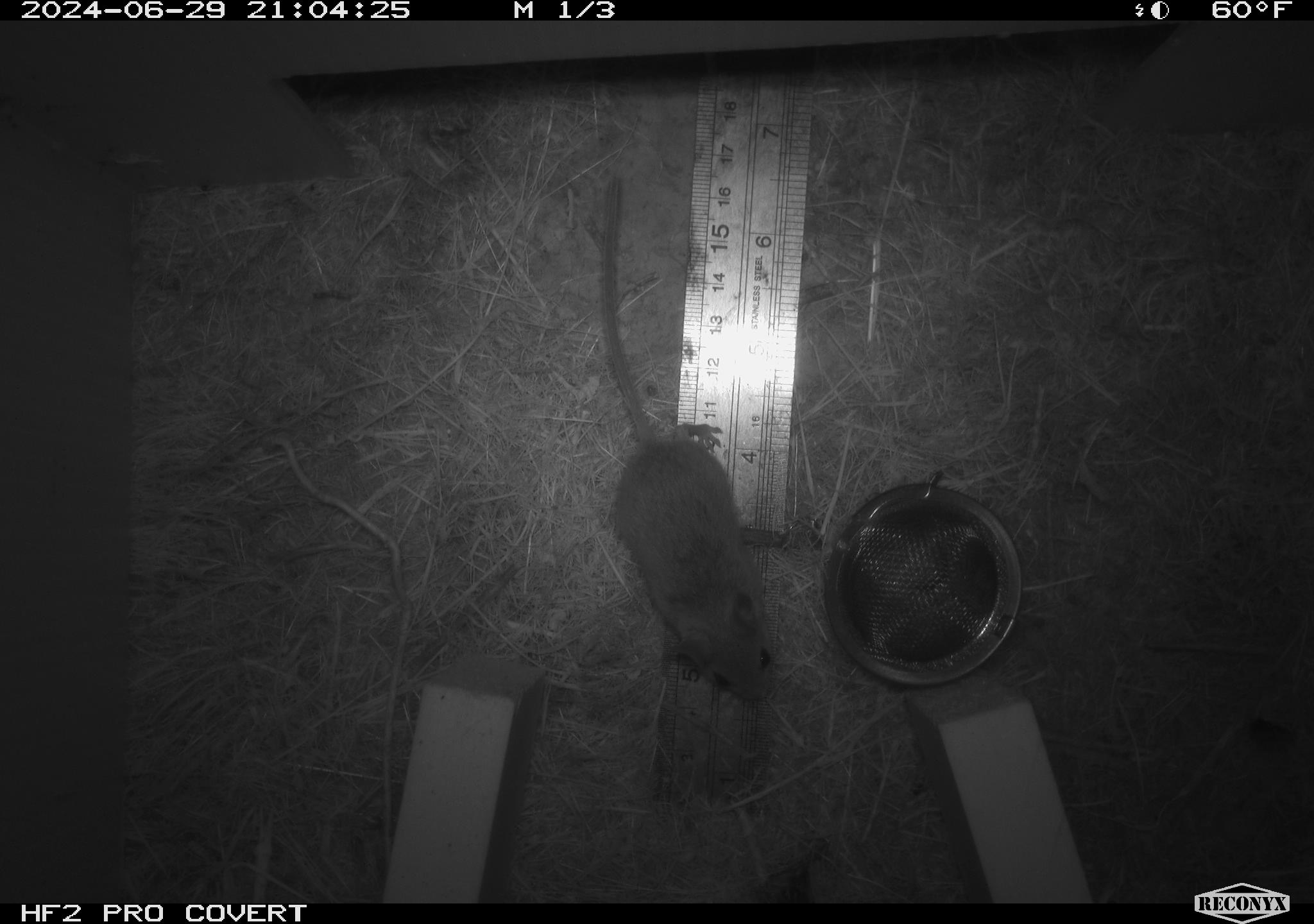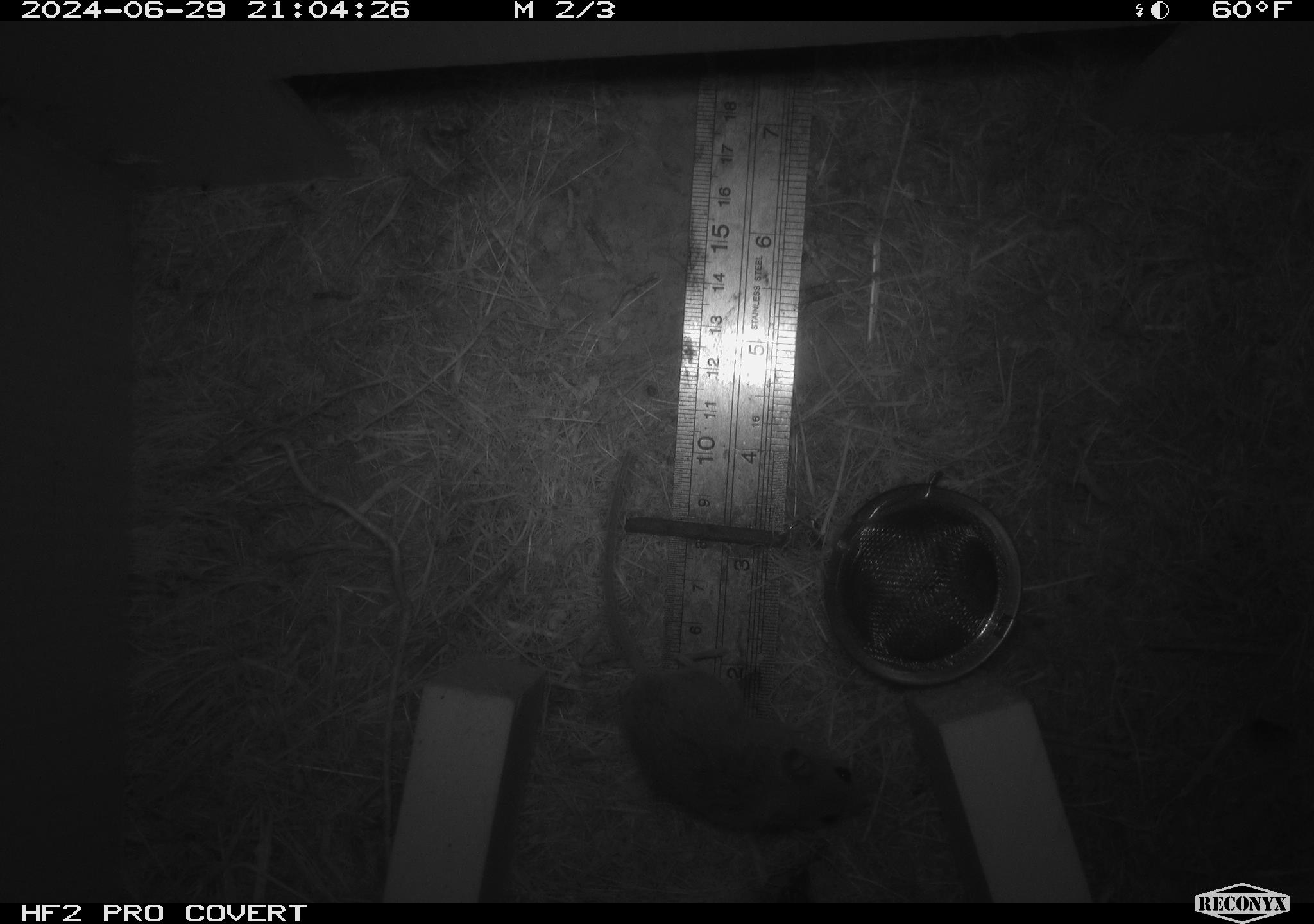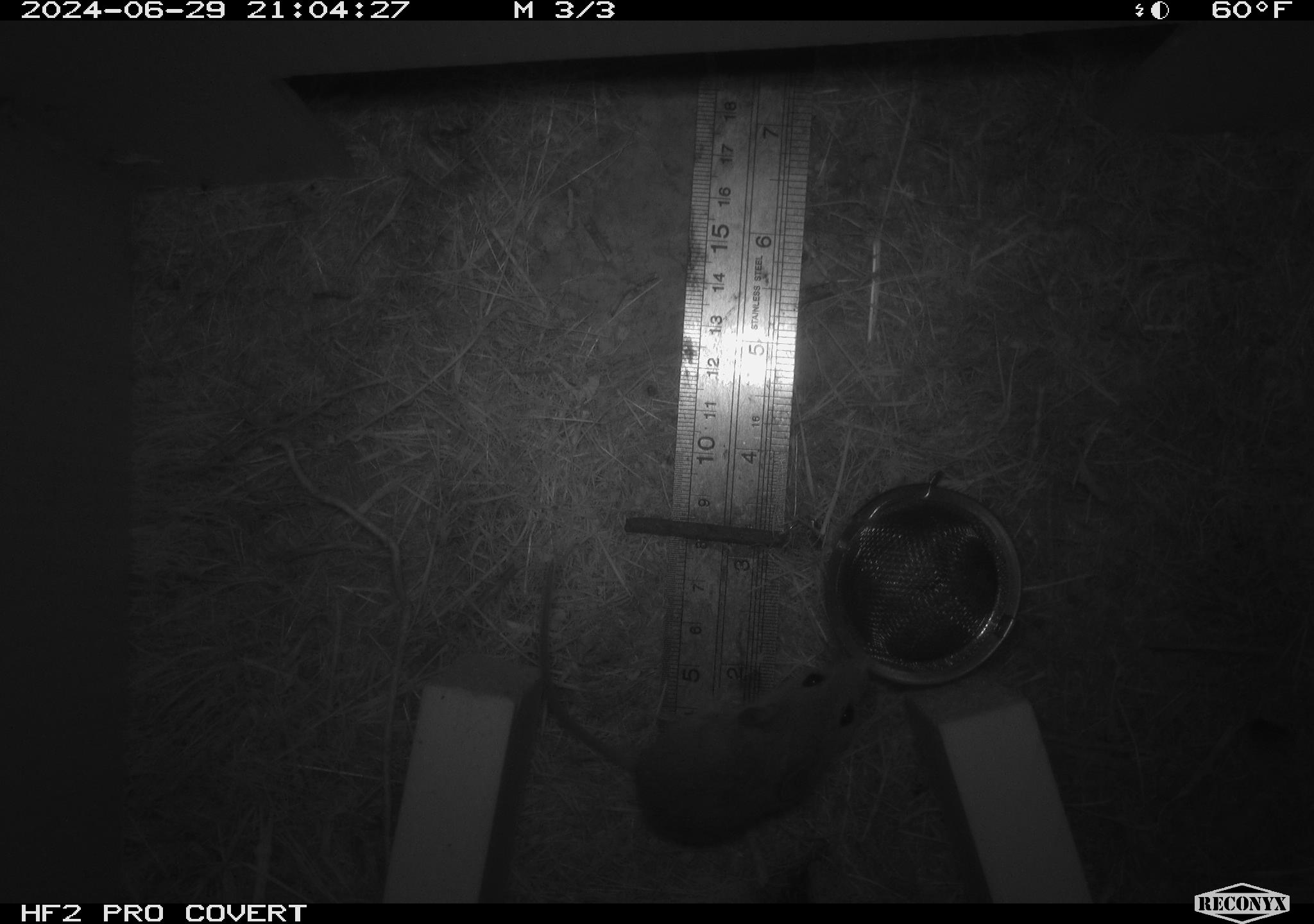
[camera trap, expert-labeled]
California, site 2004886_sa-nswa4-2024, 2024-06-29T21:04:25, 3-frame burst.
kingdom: Animalia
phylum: Chordata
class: Mammalia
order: Rodentia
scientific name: Rodentia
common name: rodent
Rodent (Rodentia).